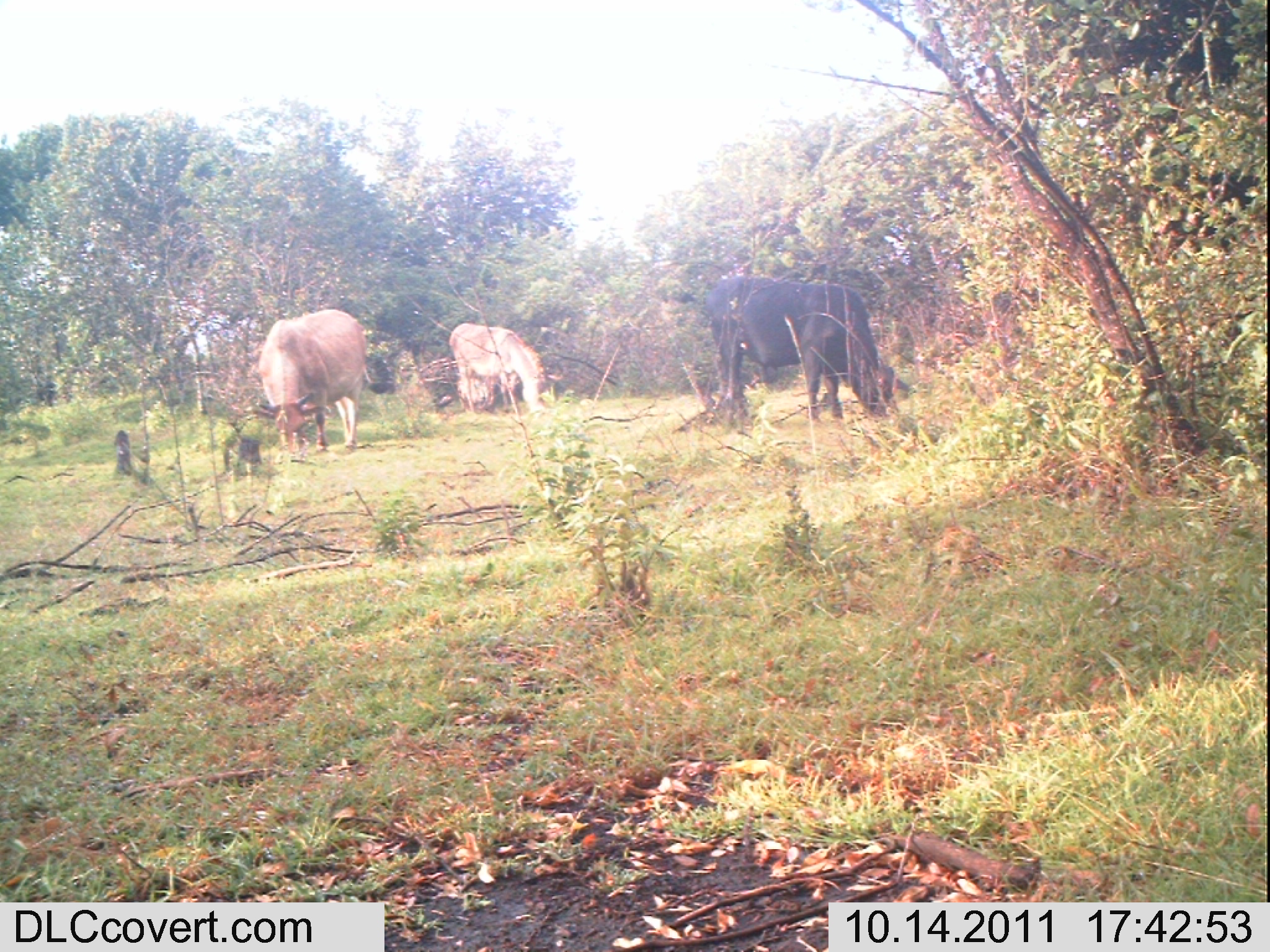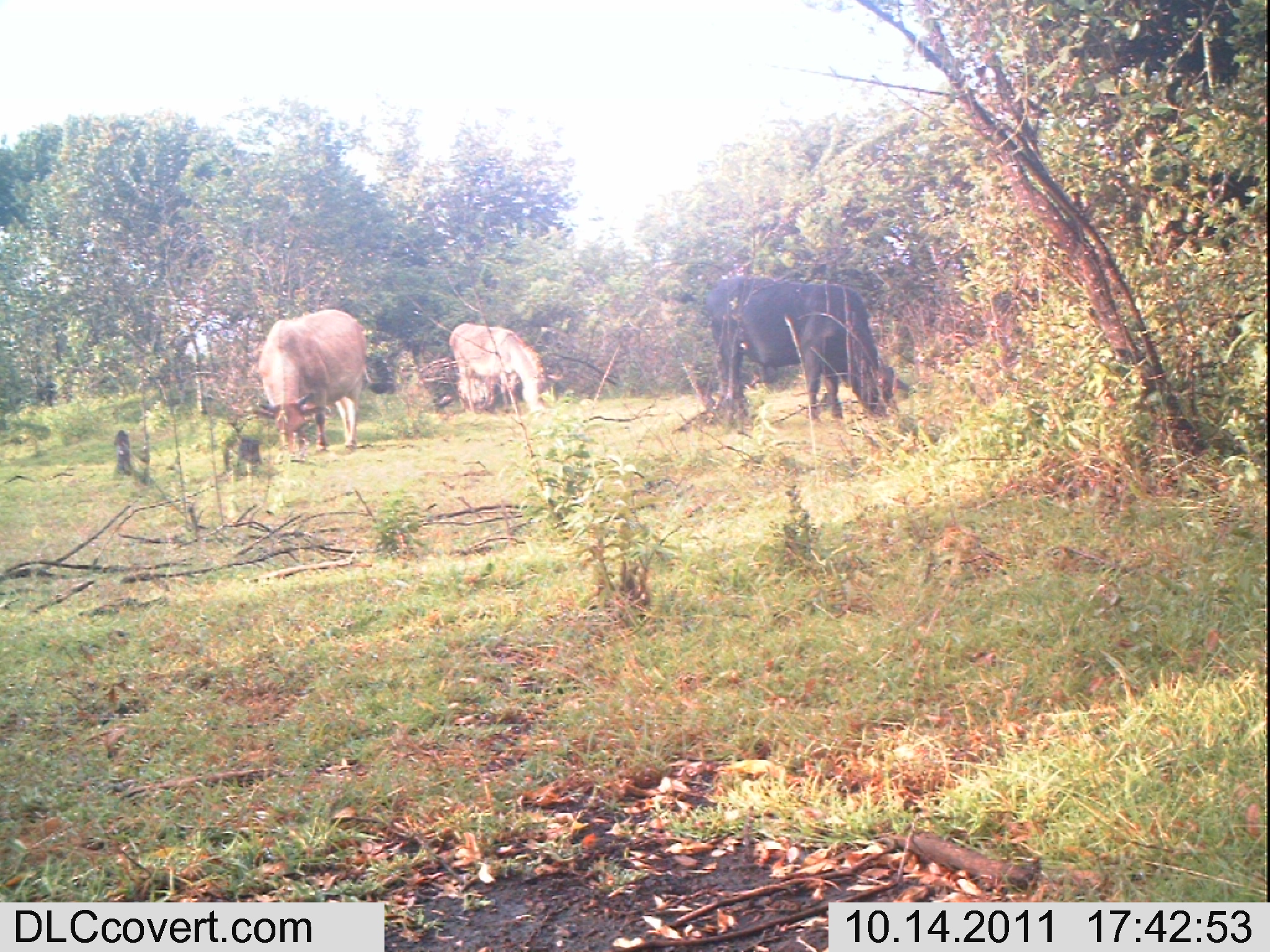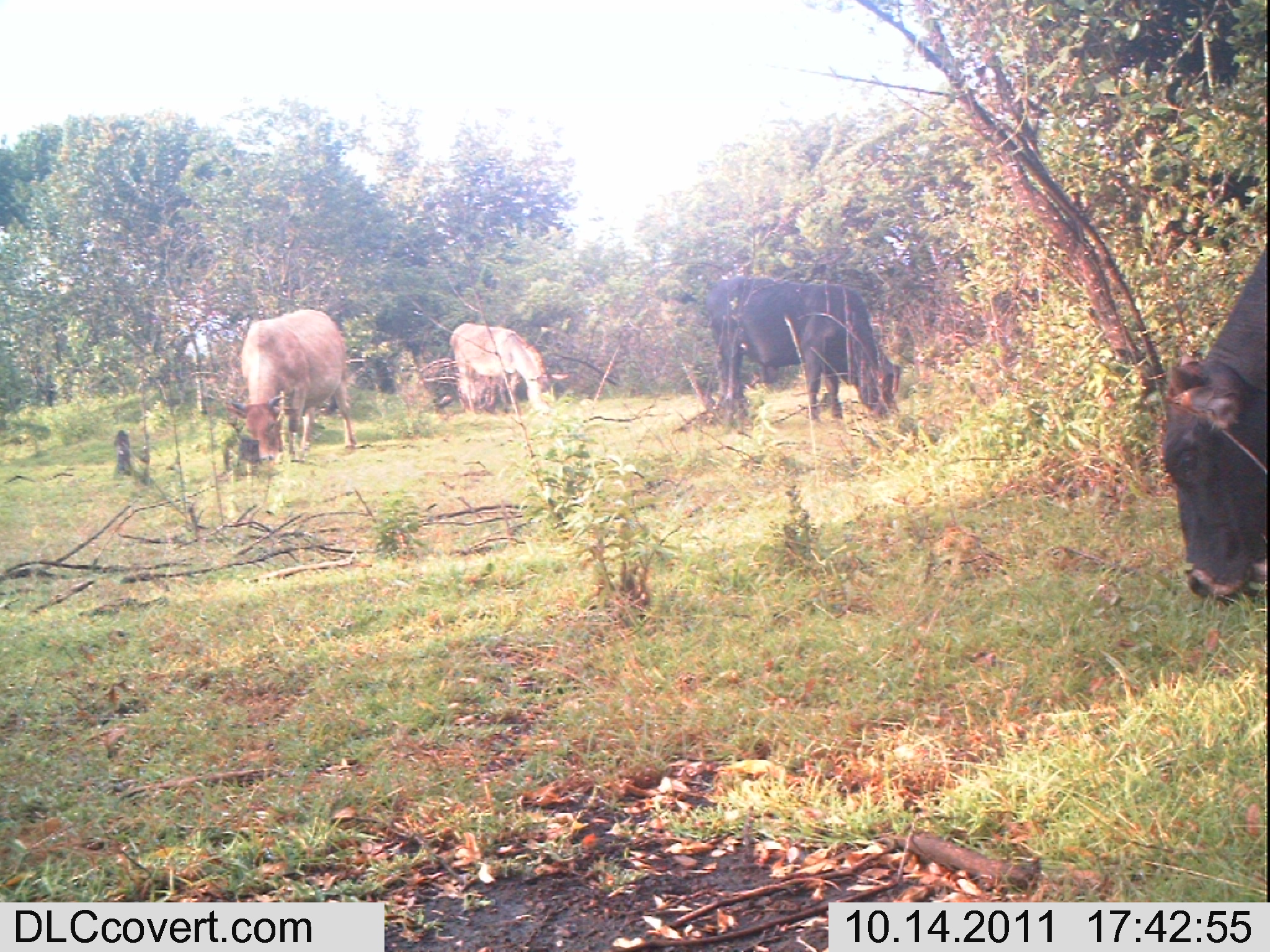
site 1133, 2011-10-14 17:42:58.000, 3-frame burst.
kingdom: Animalia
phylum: Chordata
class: Mammalia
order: Artiodactyla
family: Bovidae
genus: Bos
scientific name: Bos taurus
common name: domestic cattle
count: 2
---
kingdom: Animalia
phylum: Chordata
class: Mammalia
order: Perissodactyla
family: Equidae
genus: Equus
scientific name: Equus africanus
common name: african wild ass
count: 1